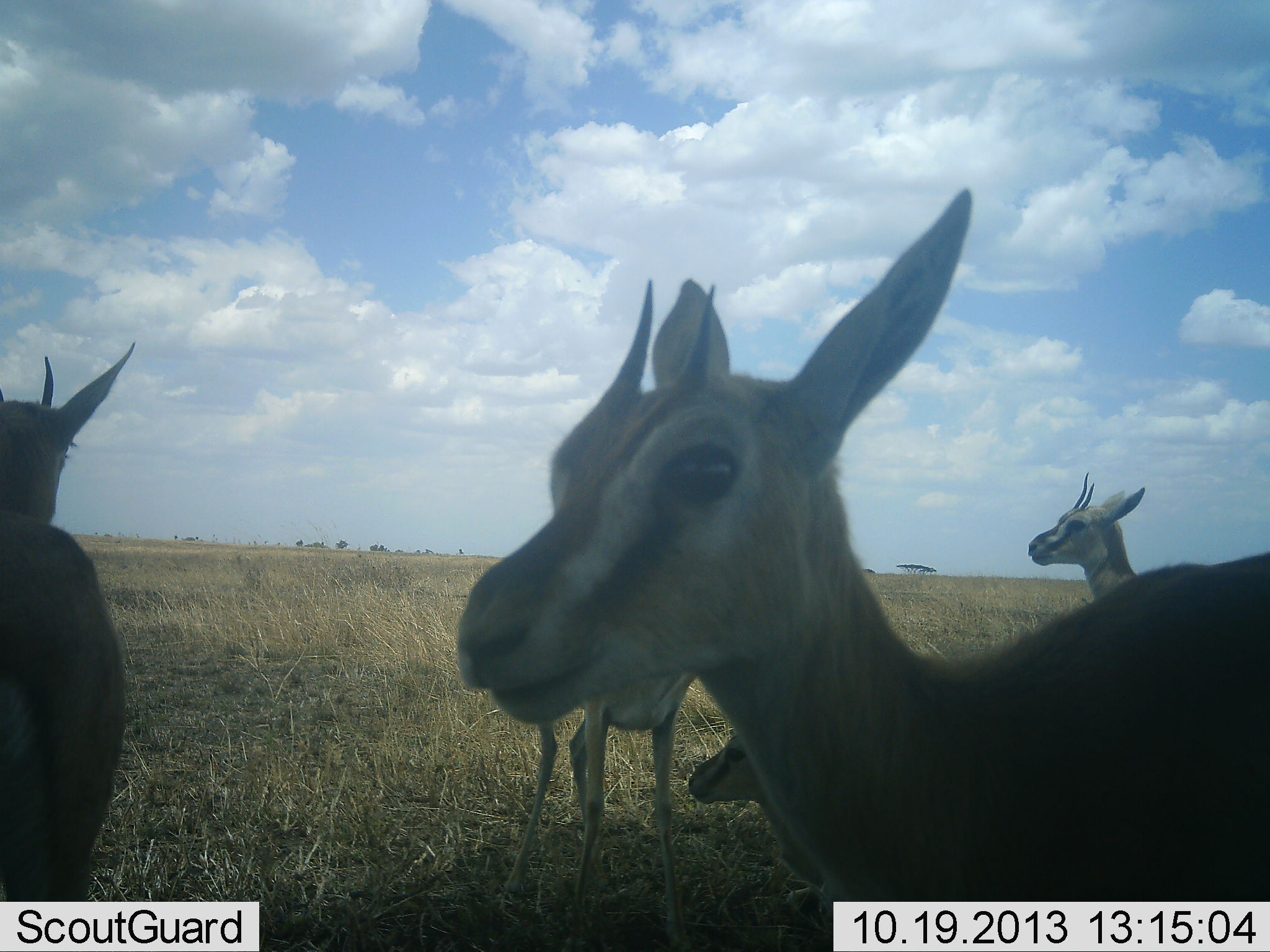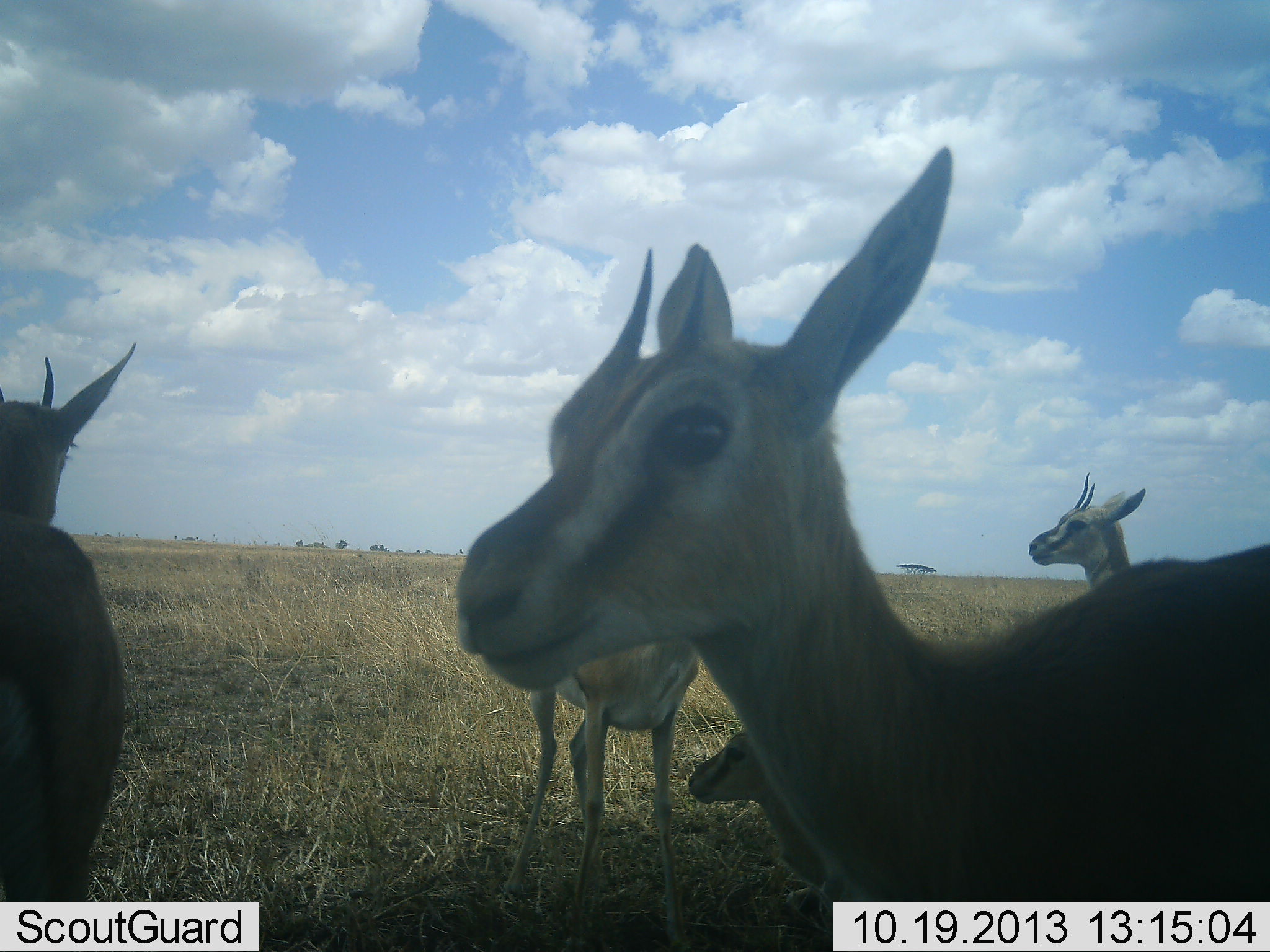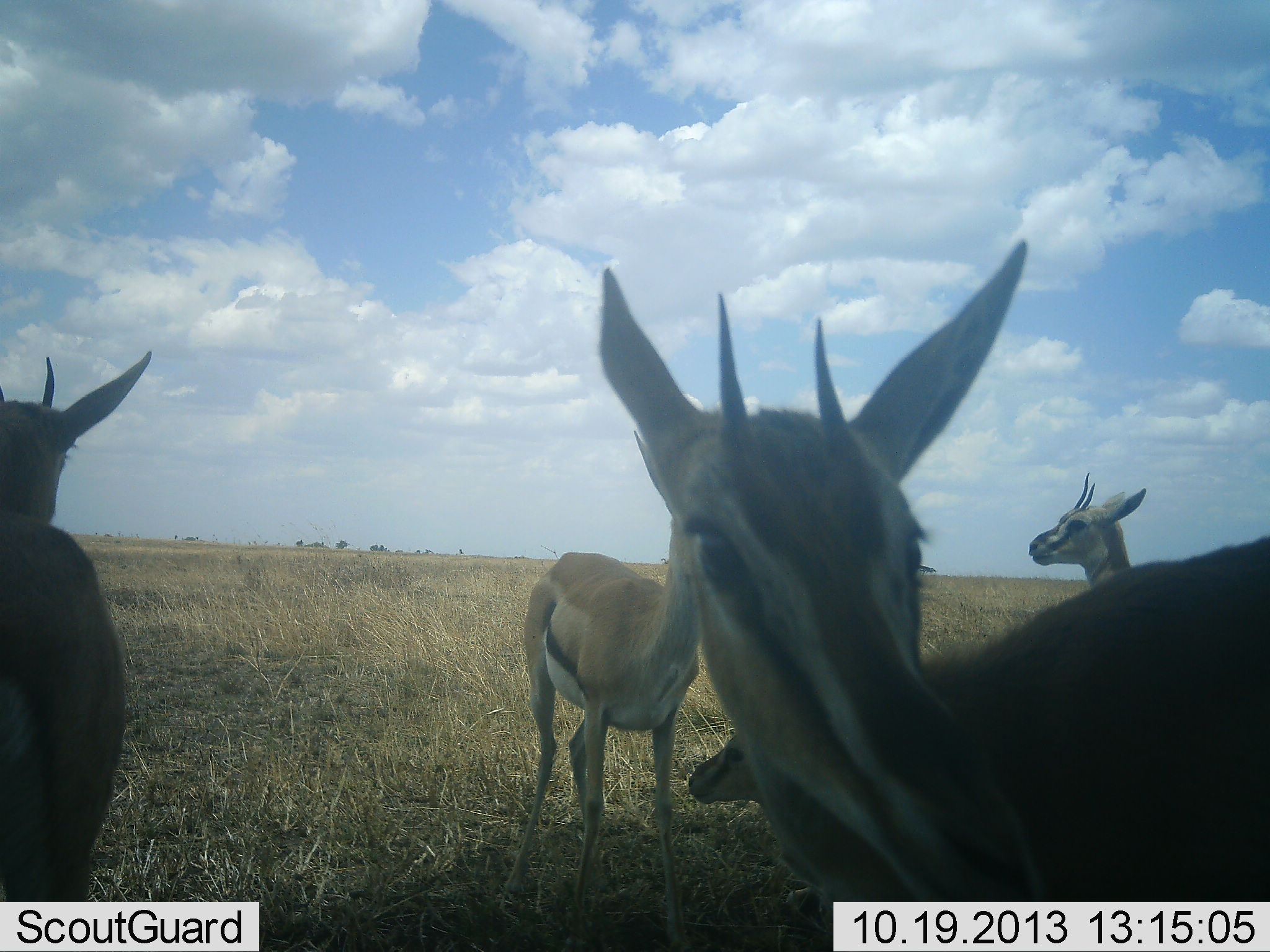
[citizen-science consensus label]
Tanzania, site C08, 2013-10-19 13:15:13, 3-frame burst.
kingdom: Animalia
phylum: Chordata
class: Mammalia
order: Artiodactyla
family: Bovidae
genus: Eudorcas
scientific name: Eudorcas thomsonii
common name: thomson's gazelle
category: gazellethomsons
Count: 5.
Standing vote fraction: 80%.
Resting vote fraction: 70%.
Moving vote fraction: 20%.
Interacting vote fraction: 0%.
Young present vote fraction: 50%.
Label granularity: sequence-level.